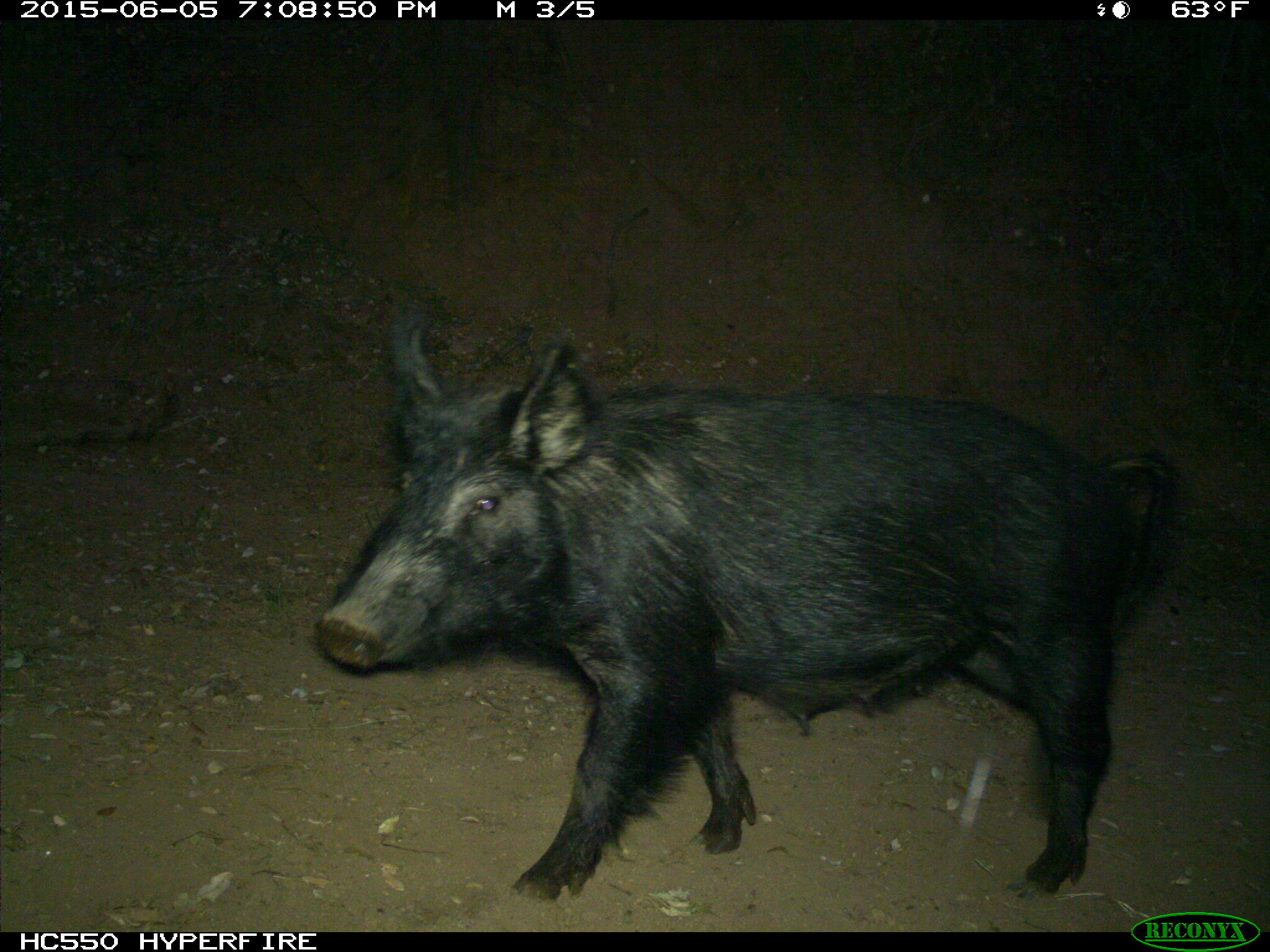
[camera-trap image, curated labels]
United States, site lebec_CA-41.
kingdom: Animalia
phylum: Chordata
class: Mammalia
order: Artiodactyla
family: Suidae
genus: Sus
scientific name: Sus scrofa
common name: wild boar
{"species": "Sus scrofa (wild boar)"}